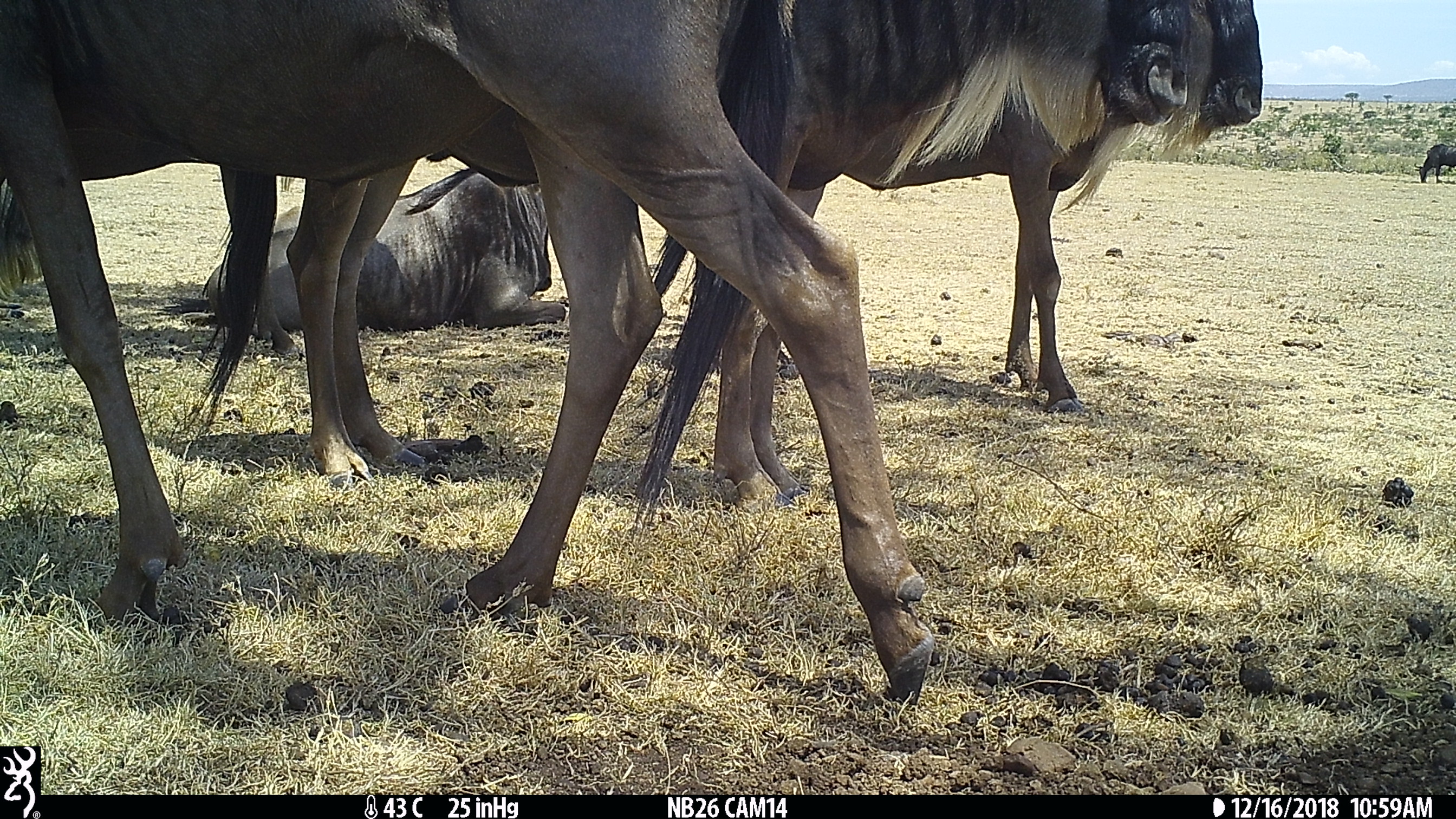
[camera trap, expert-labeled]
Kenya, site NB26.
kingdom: Animalia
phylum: Chordata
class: Mammalia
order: Artiodactyla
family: Bovidae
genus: Connochaetes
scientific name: Connochaetes taurinus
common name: blue wildebeest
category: wildebeest